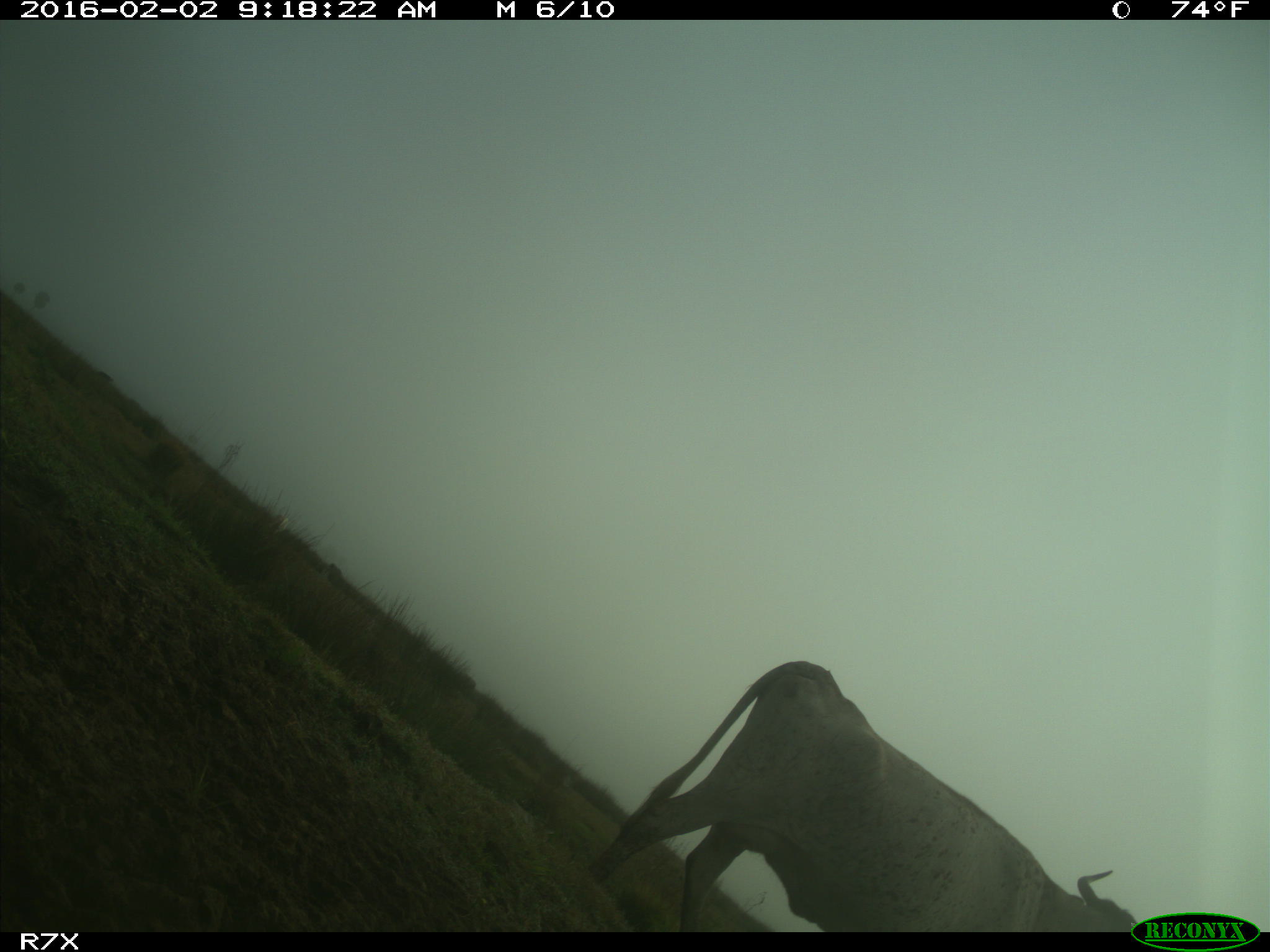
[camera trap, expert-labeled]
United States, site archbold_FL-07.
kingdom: Animalia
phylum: Chordata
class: Mammalia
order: Artiodactyla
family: Bovidae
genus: Bos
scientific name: Bos taurus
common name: domestic cow